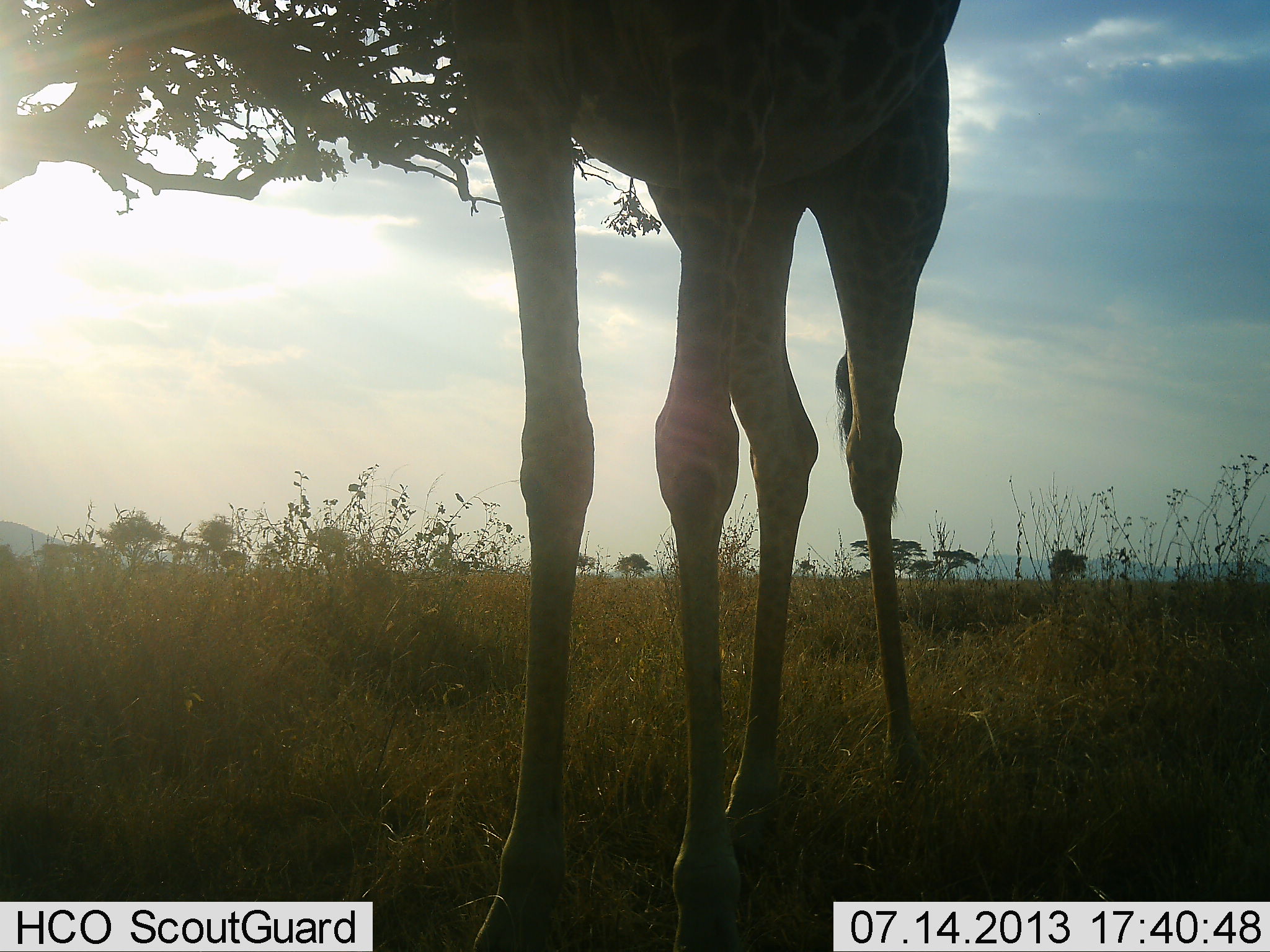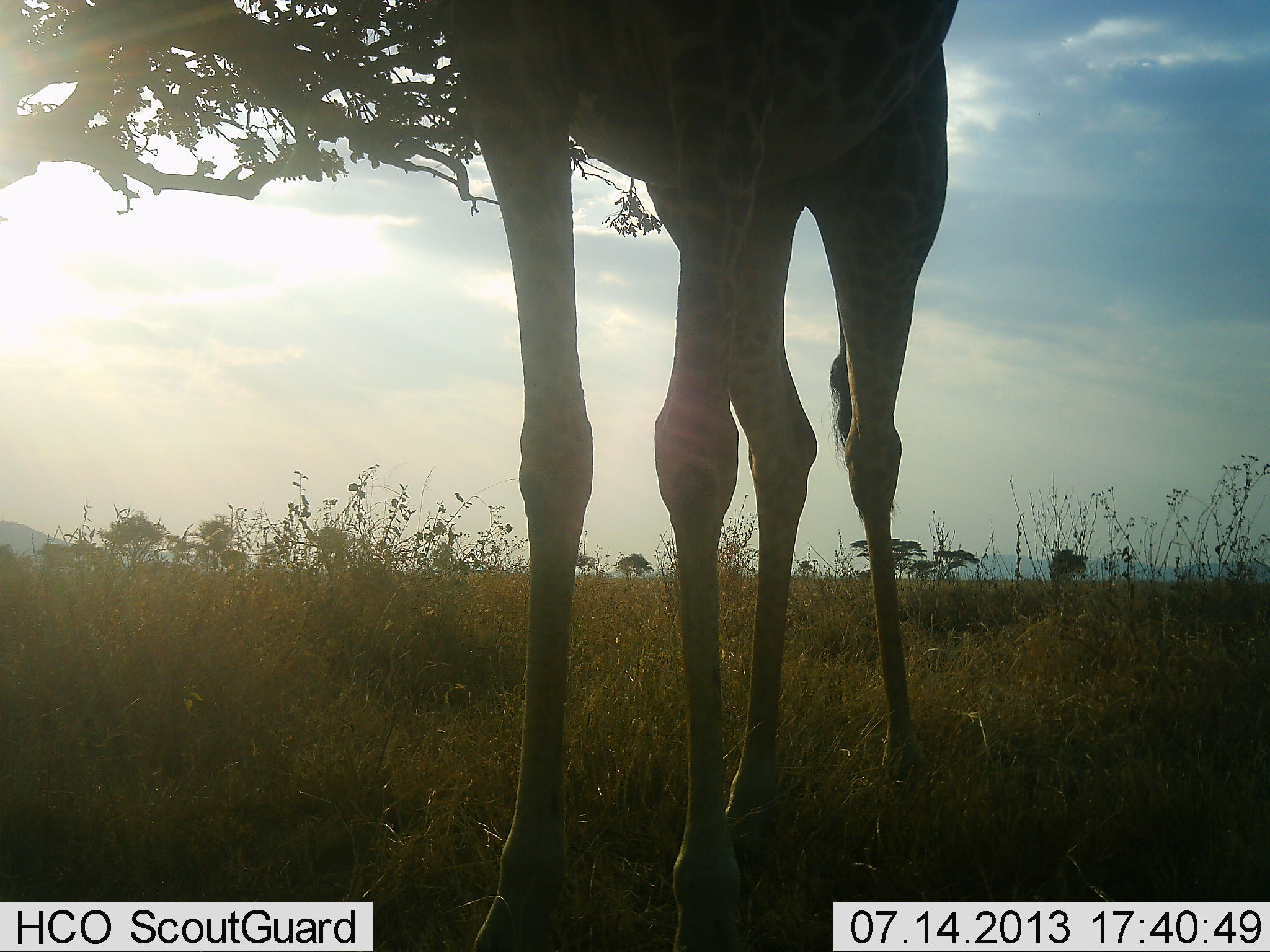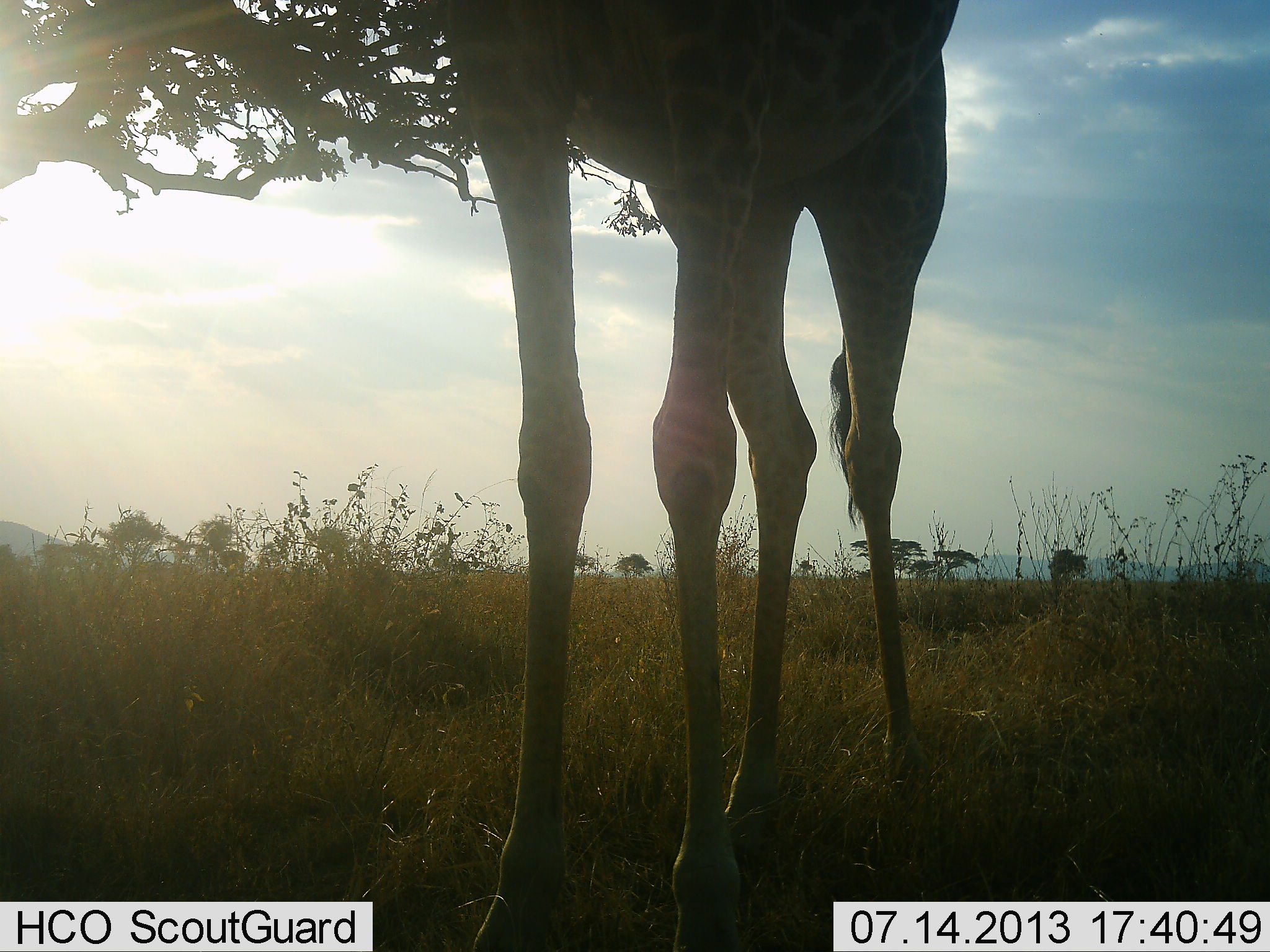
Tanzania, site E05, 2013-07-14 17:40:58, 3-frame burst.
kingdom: Animalia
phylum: Chordata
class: Mammalia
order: Artiodactyla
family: Giraffidae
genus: Giraffa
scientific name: Giraffa camelopardalis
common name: giraffe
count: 1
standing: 96%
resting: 0%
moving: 0%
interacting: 0%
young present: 0%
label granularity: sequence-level